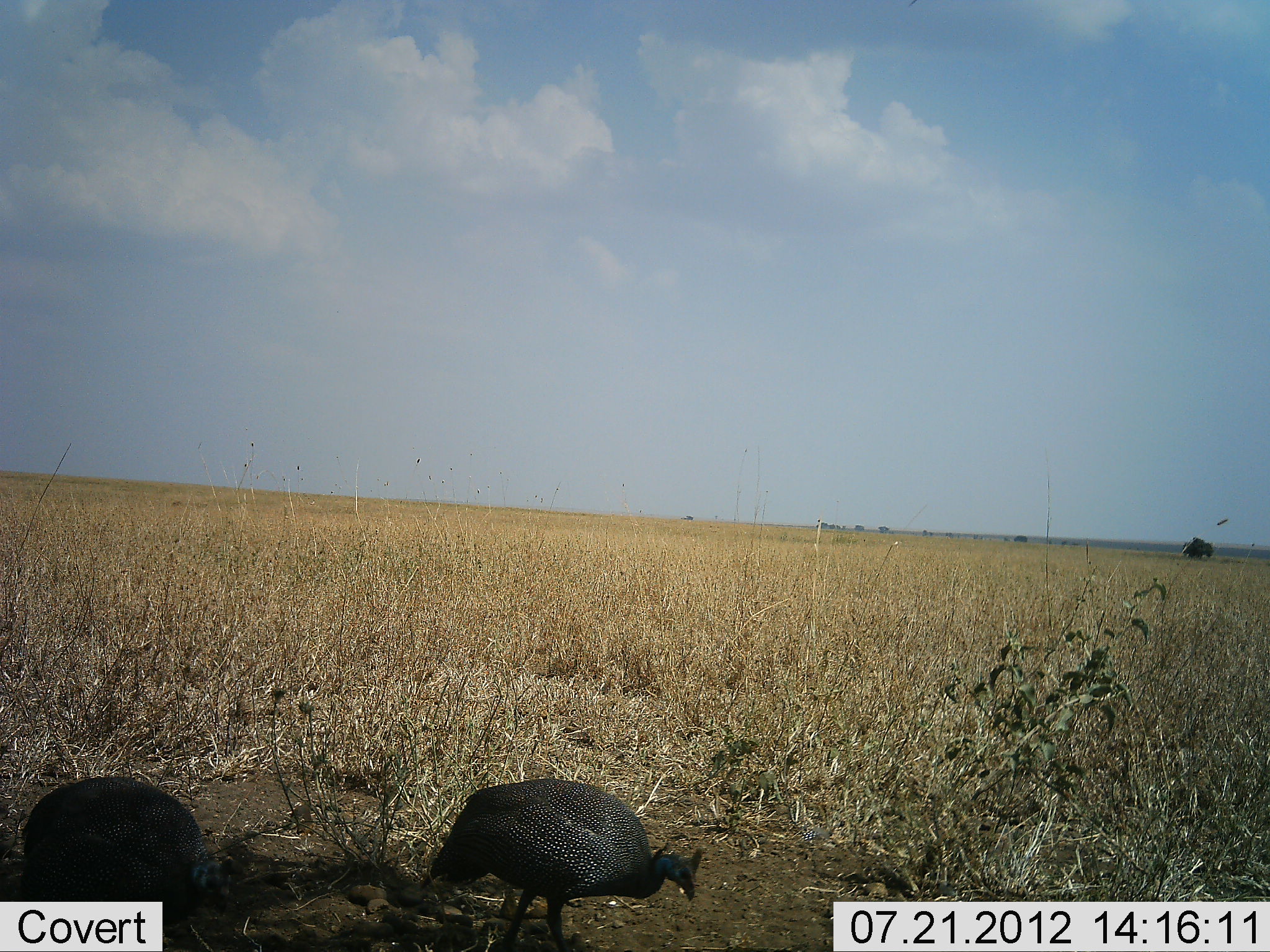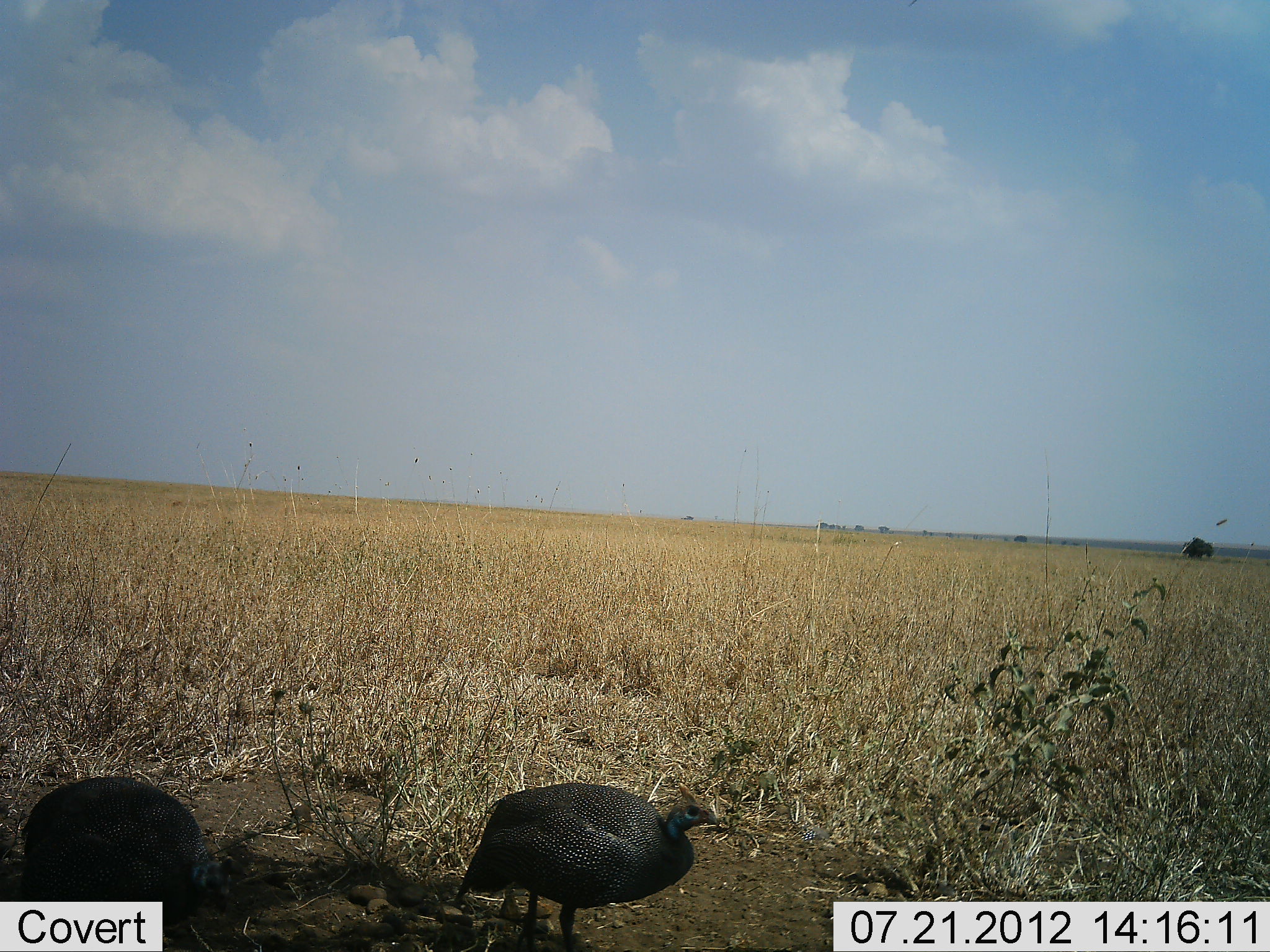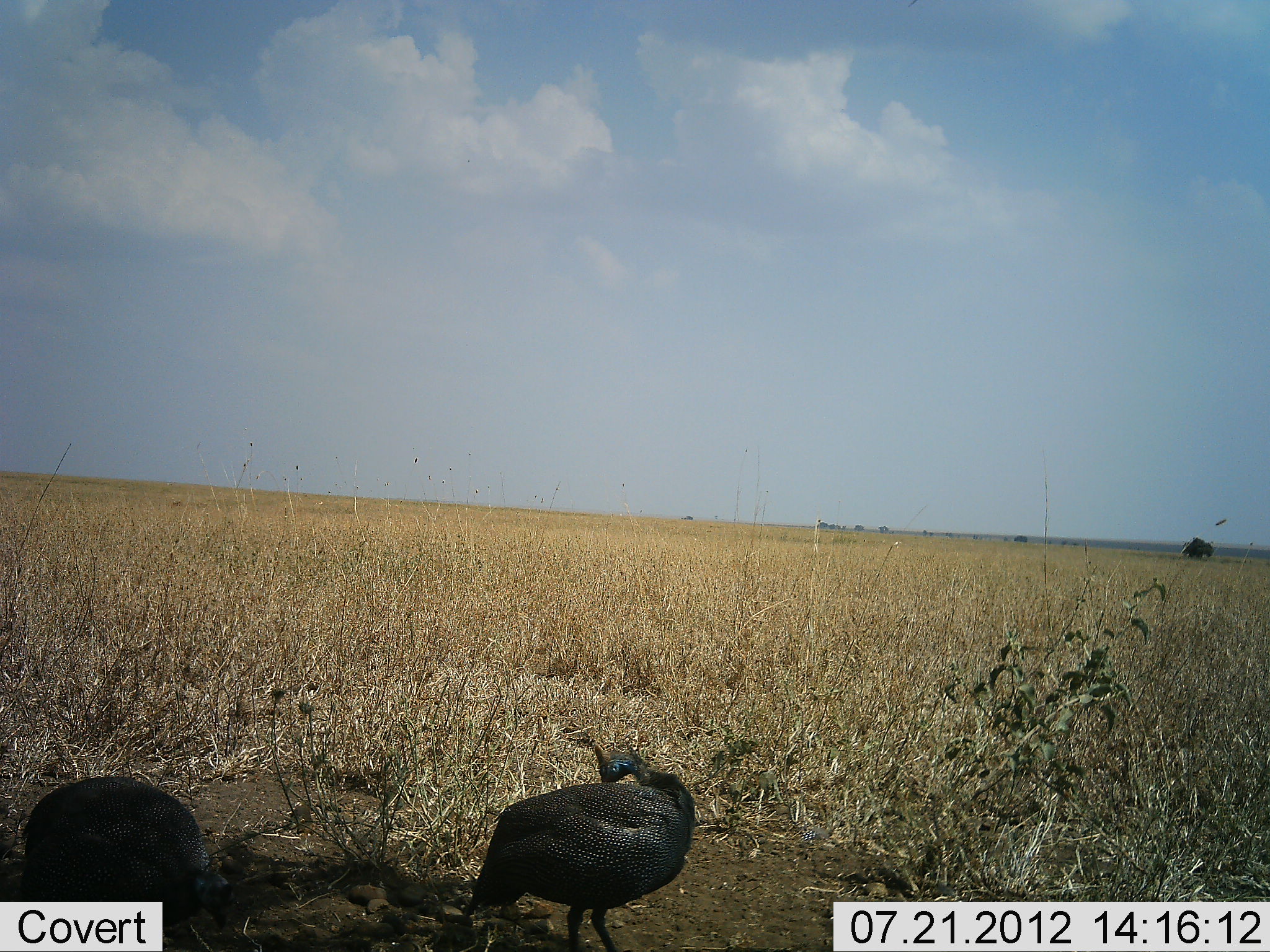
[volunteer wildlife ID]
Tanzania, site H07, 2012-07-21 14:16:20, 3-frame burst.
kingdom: Animalia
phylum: Chordata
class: Aves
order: Galliformes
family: Numididae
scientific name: Numididae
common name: guinea fowl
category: guineafowl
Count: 2.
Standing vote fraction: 60%.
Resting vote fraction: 0%.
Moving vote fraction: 0%.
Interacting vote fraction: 0%.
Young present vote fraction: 0%.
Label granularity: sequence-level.